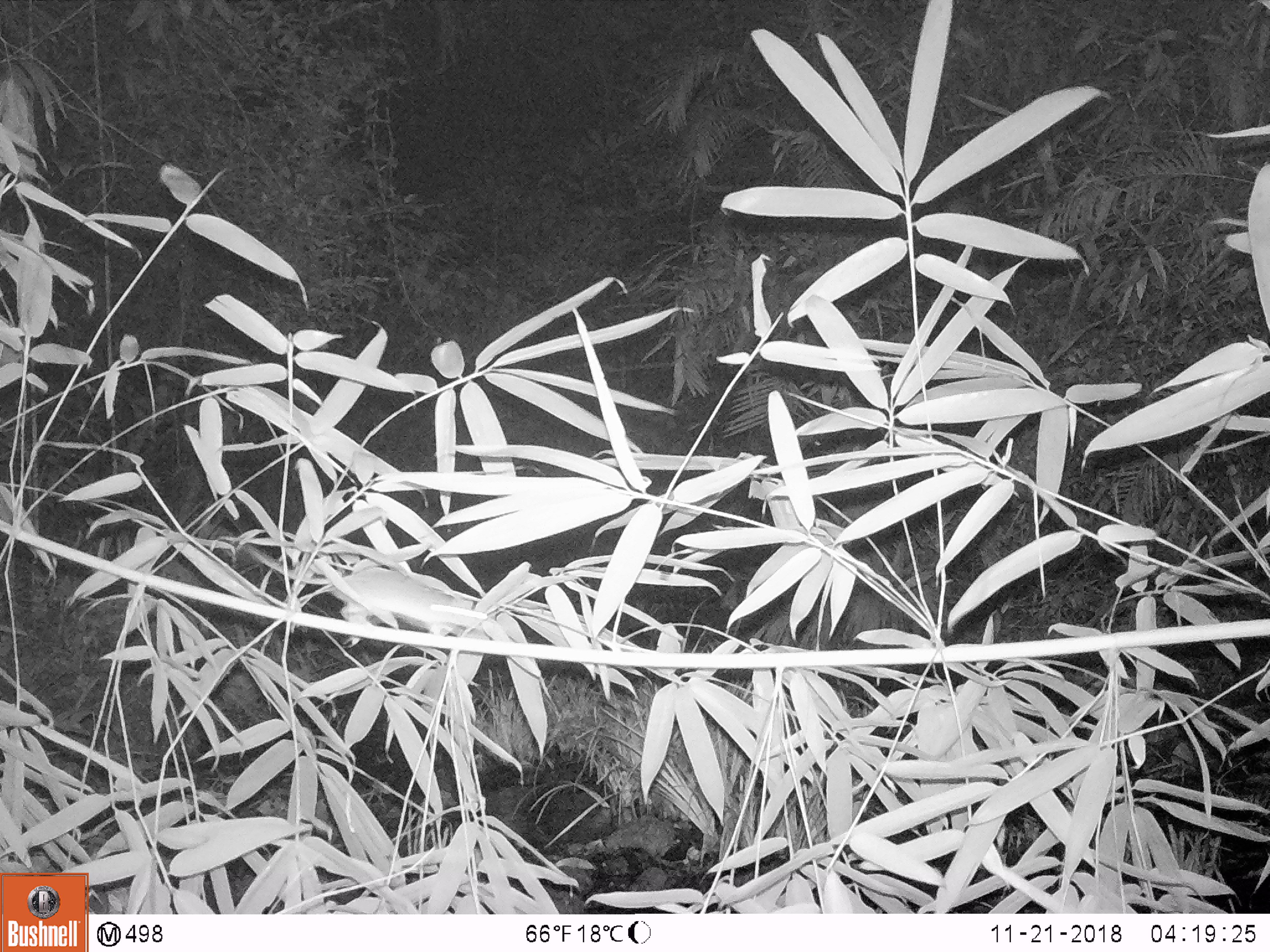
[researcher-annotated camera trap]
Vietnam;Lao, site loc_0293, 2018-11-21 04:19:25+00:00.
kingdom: Animalia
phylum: Chordata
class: Mammalia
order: Rodentia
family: Muridae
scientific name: Muridae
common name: old-world mice and rats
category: unidentified murid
Unidentified murid (old-world mice and rats) (Muridae). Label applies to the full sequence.